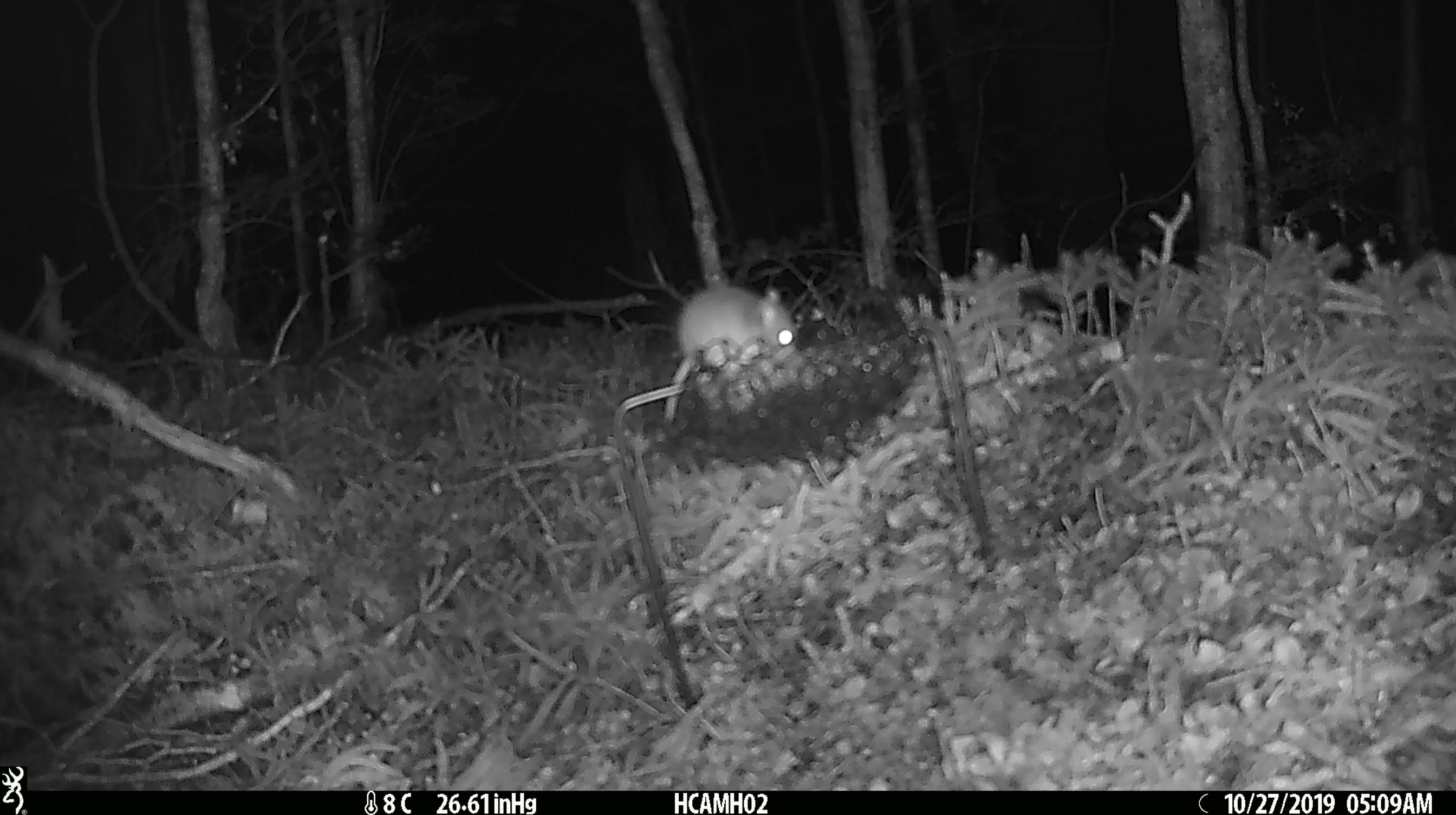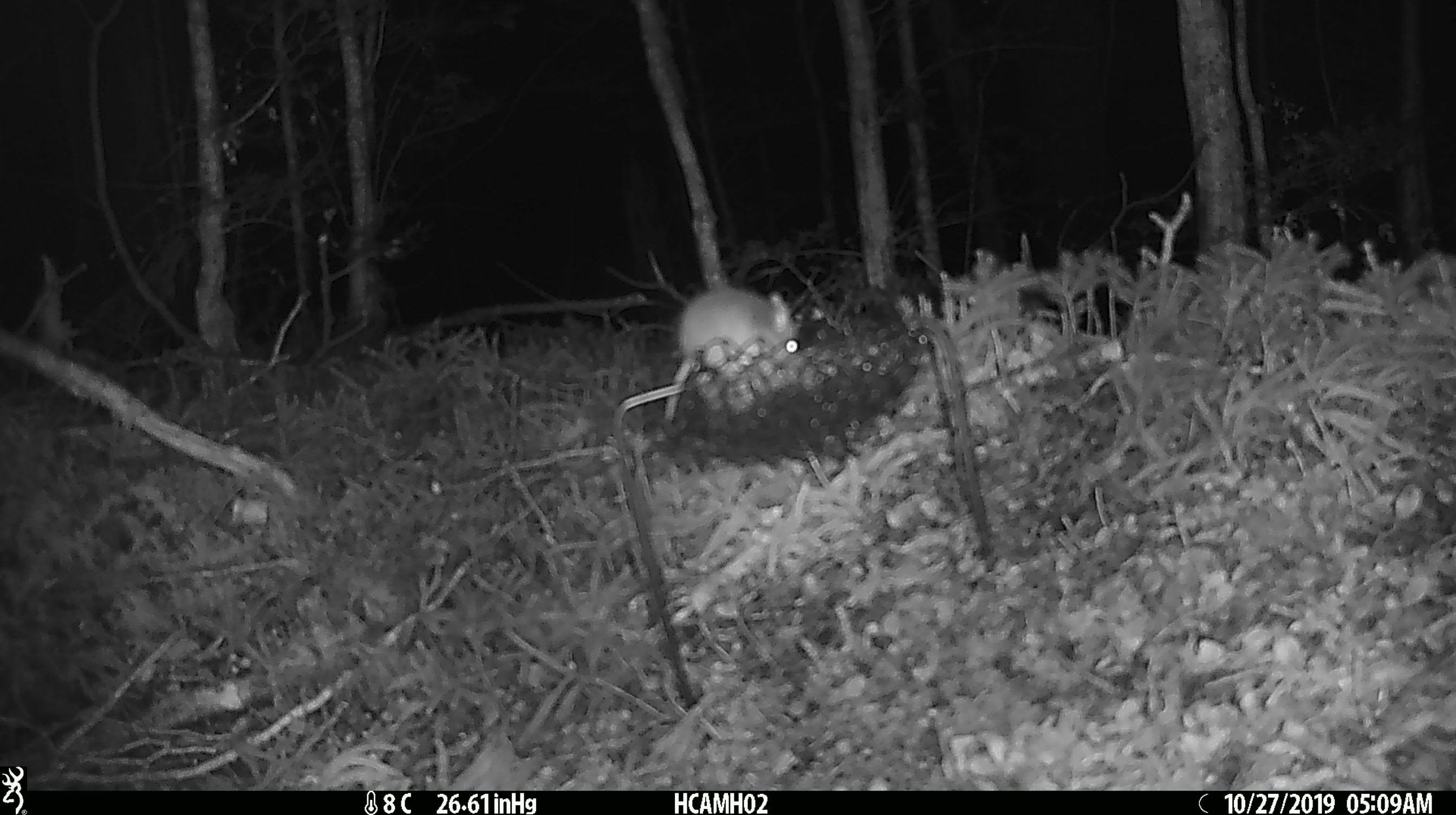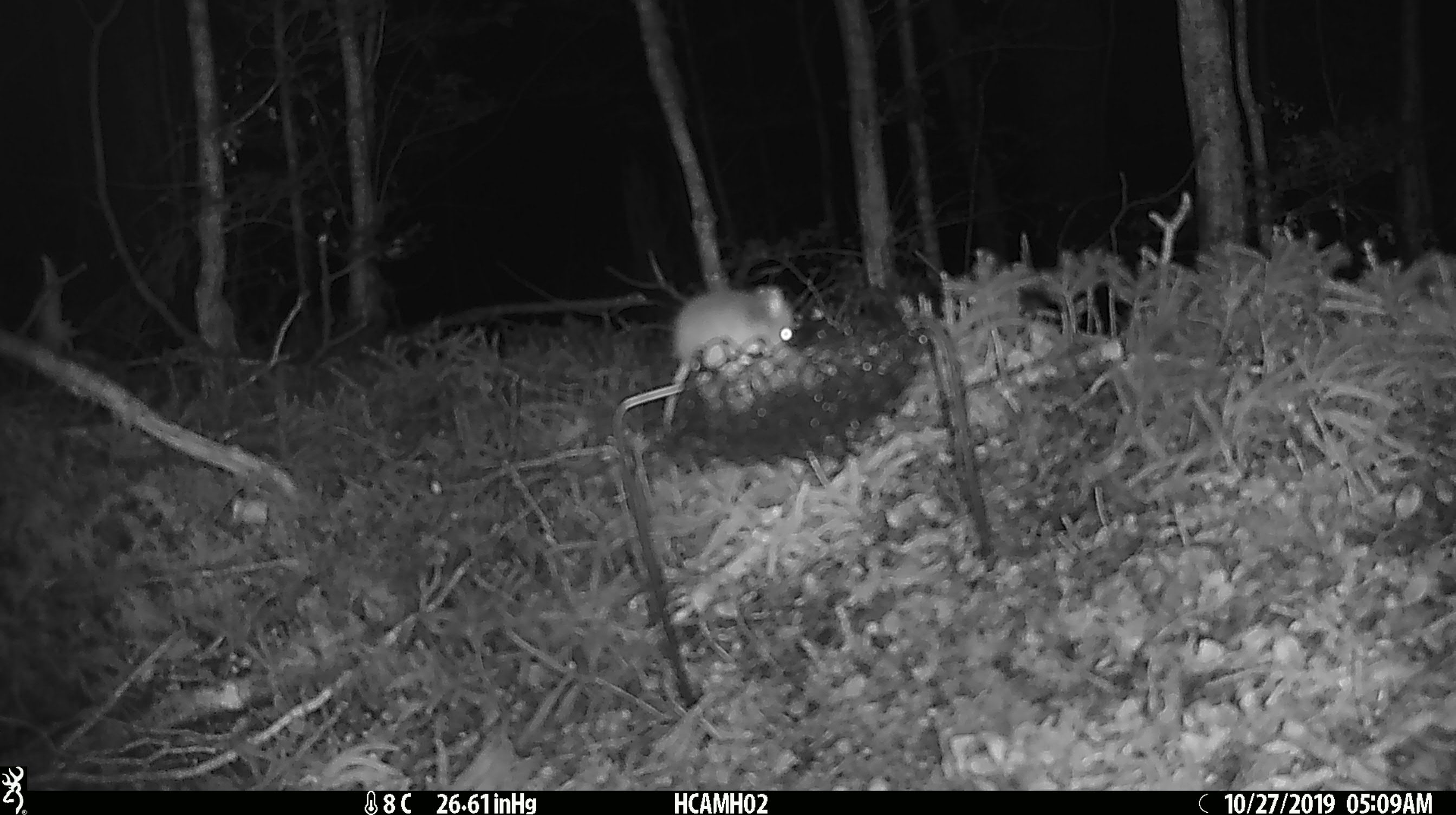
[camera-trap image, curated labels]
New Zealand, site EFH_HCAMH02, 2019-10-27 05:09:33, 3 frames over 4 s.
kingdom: Animalia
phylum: Chordata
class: Mammalia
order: Rodentia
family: Muridae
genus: Mus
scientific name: Mus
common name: mouse